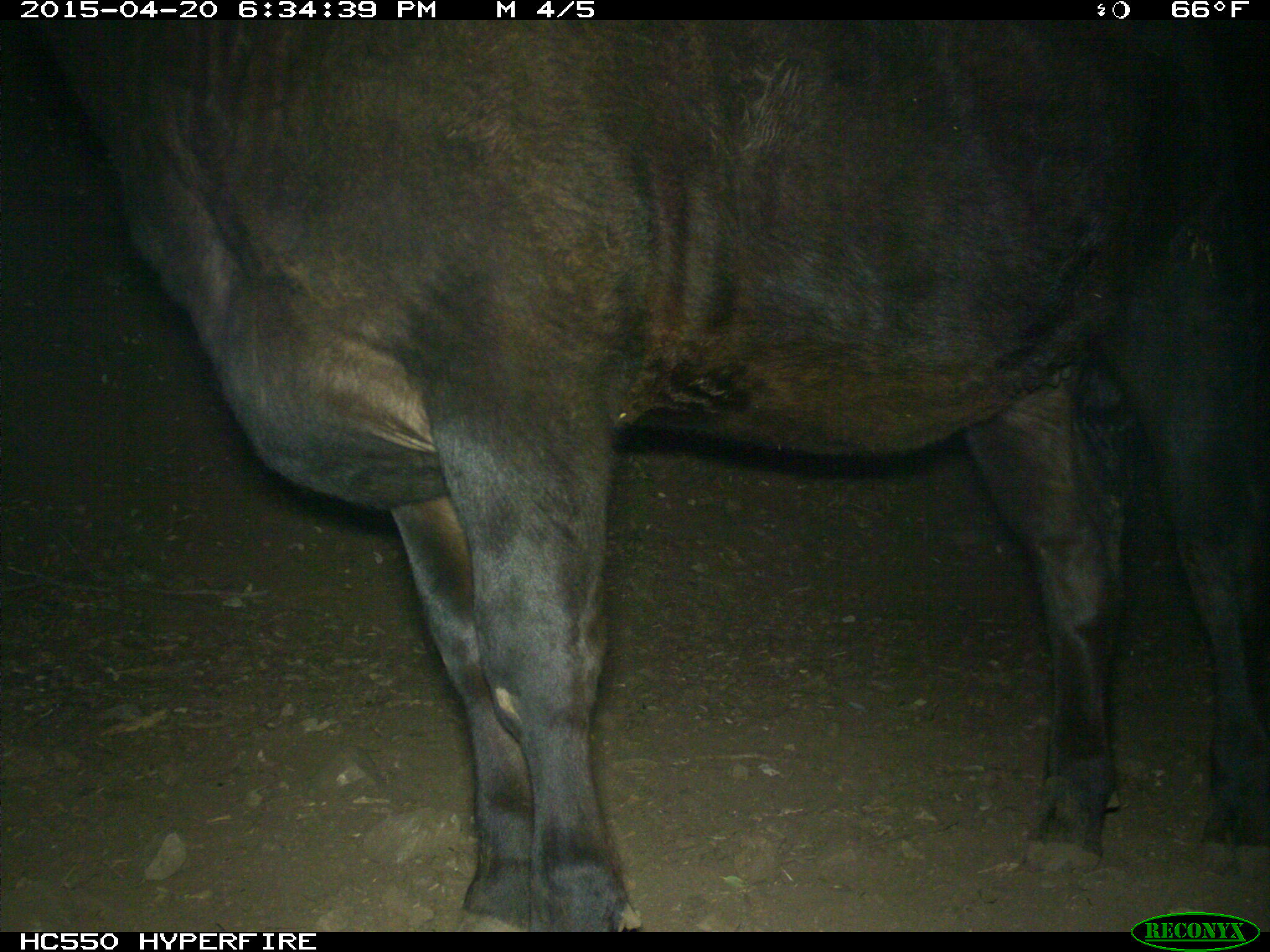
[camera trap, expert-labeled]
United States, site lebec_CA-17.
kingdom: Animalia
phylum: Chordata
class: Mammalia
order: Artiodactyla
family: Bovidae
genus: Bos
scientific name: Bos taurus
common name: domestic cow